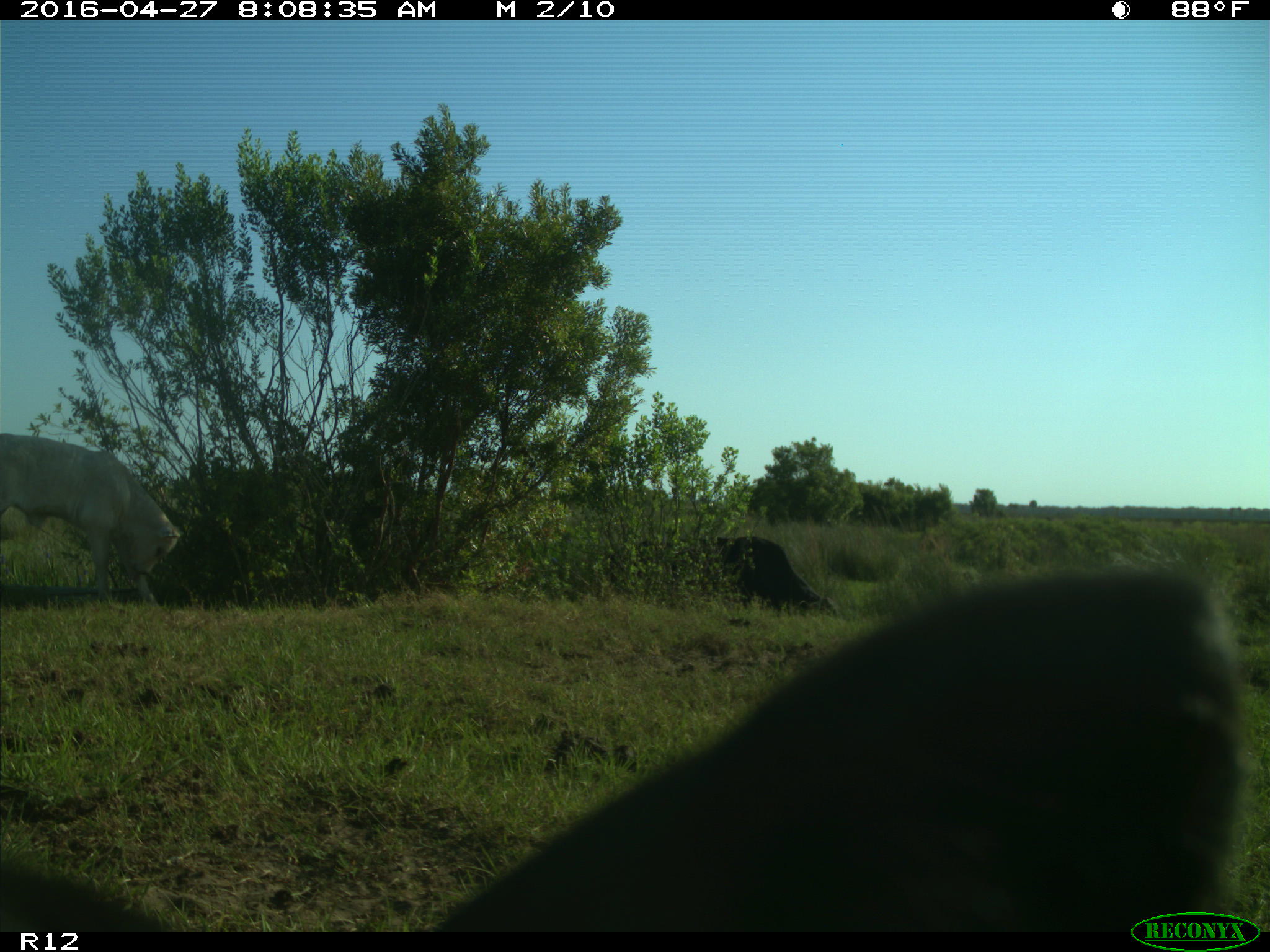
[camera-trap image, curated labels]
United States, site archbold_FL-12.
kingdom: Animalia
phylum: Chordata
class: Mammalia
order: Artiodactyla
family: Bovidae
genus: Bos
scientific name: Bos taurus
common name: domestic cow